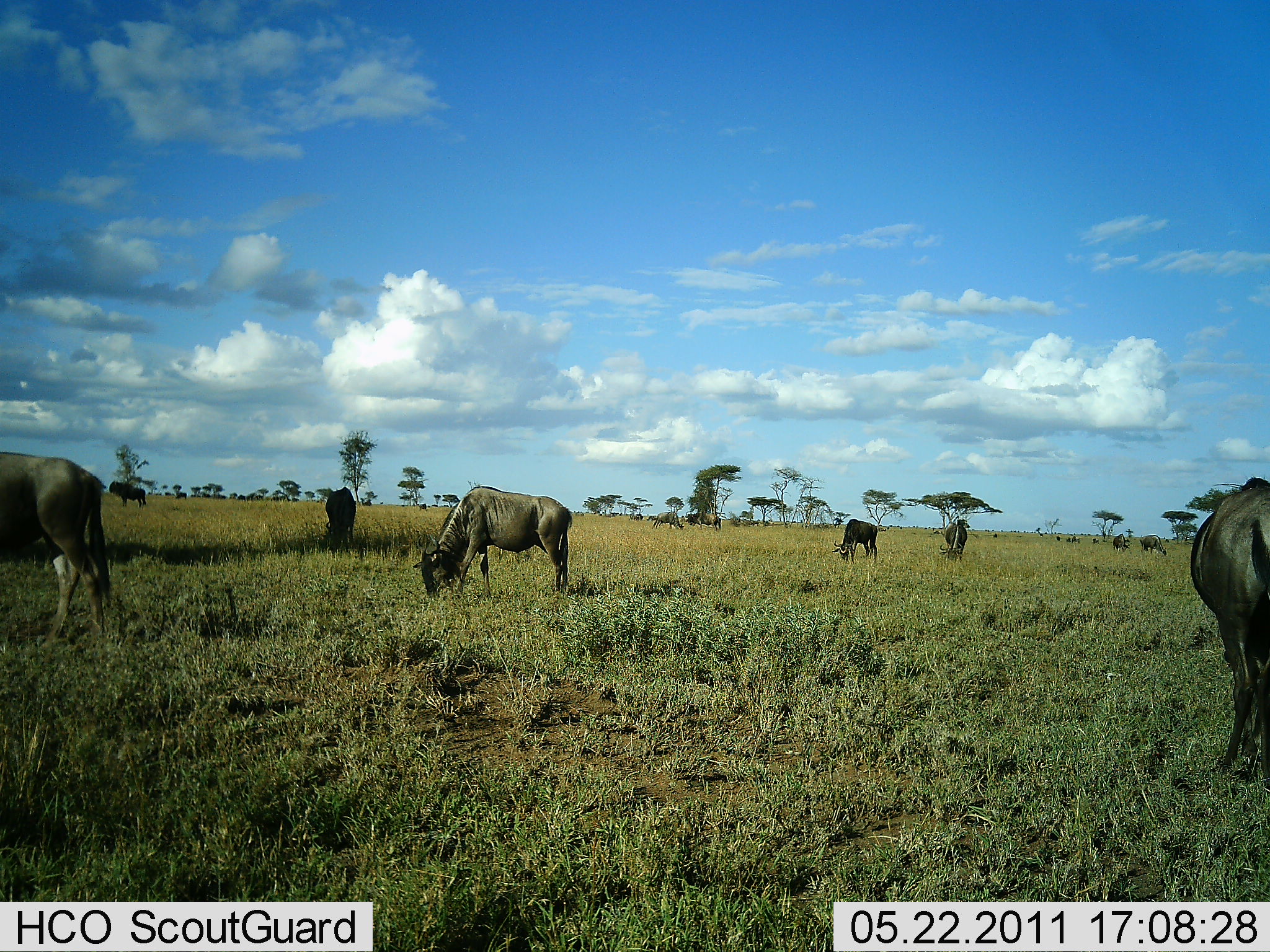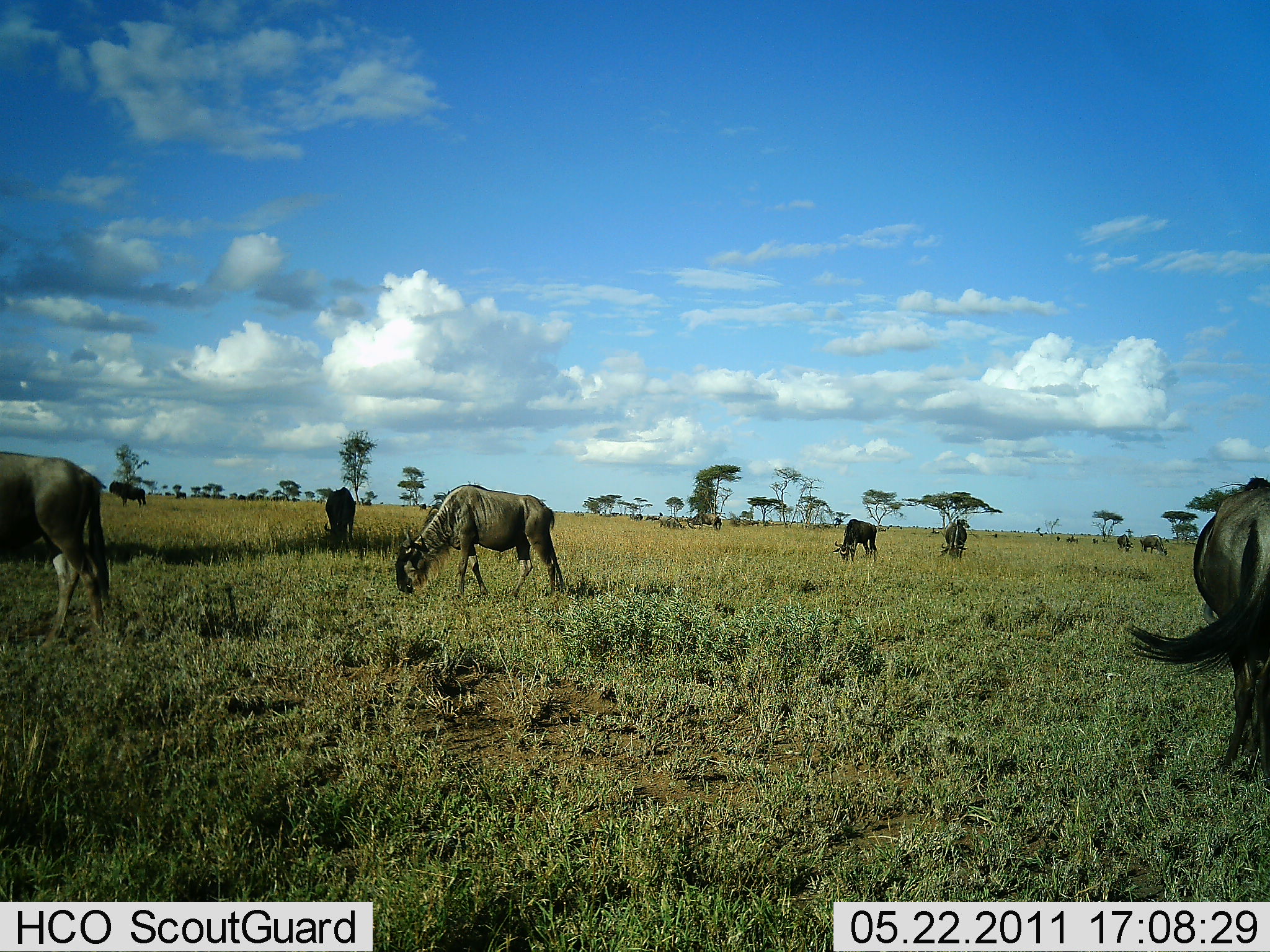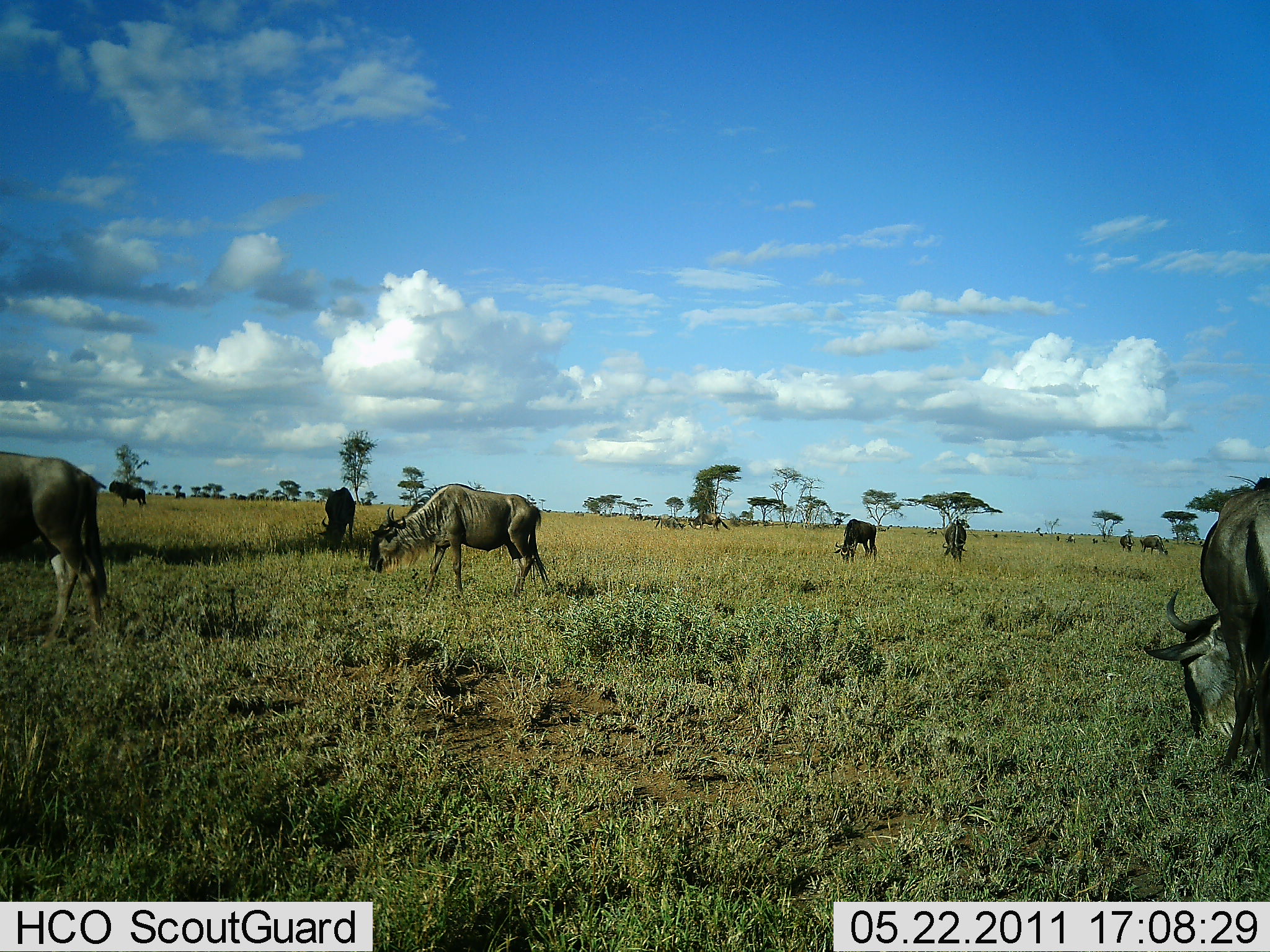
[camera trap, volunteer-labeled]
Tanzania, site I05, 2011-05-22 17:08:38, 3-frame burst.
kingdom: Animalia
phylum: Chordata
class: Mammalia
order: Artiodactyla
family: Bovidae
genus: Connochaetes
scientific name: Connochaetes taurinus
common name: blue wildebeest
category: wildebeest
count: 10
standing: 20%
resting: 0%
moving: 0%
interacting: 0%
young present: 0%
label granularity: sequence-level